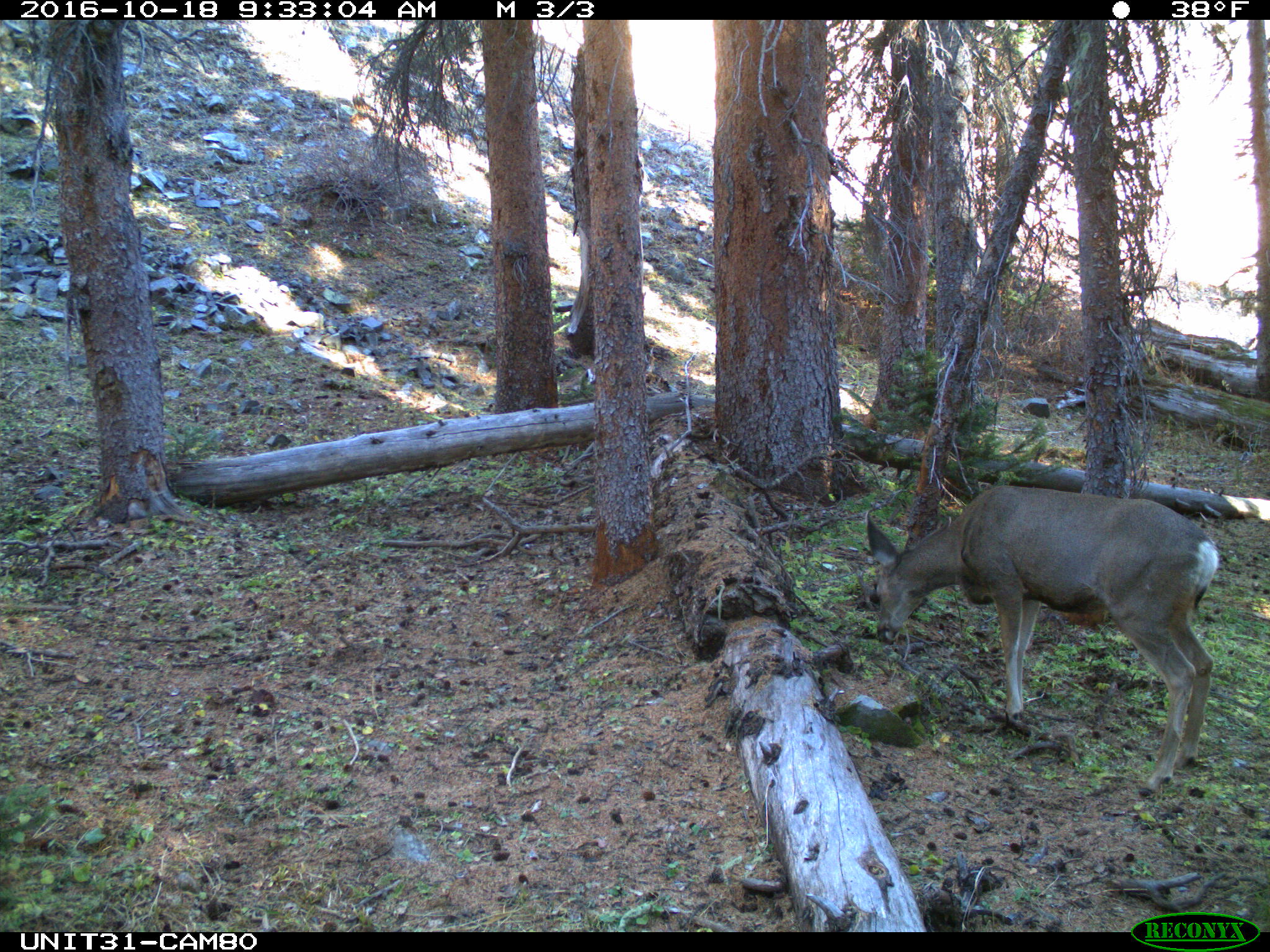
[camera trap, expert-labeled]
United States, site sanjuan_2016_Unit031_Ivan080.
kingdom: Animalia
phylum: Chordata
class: Mammalia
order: Artiodactyla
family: Cervidae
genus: Odocoileus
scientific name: Odocoileus hemionus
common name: mule deer